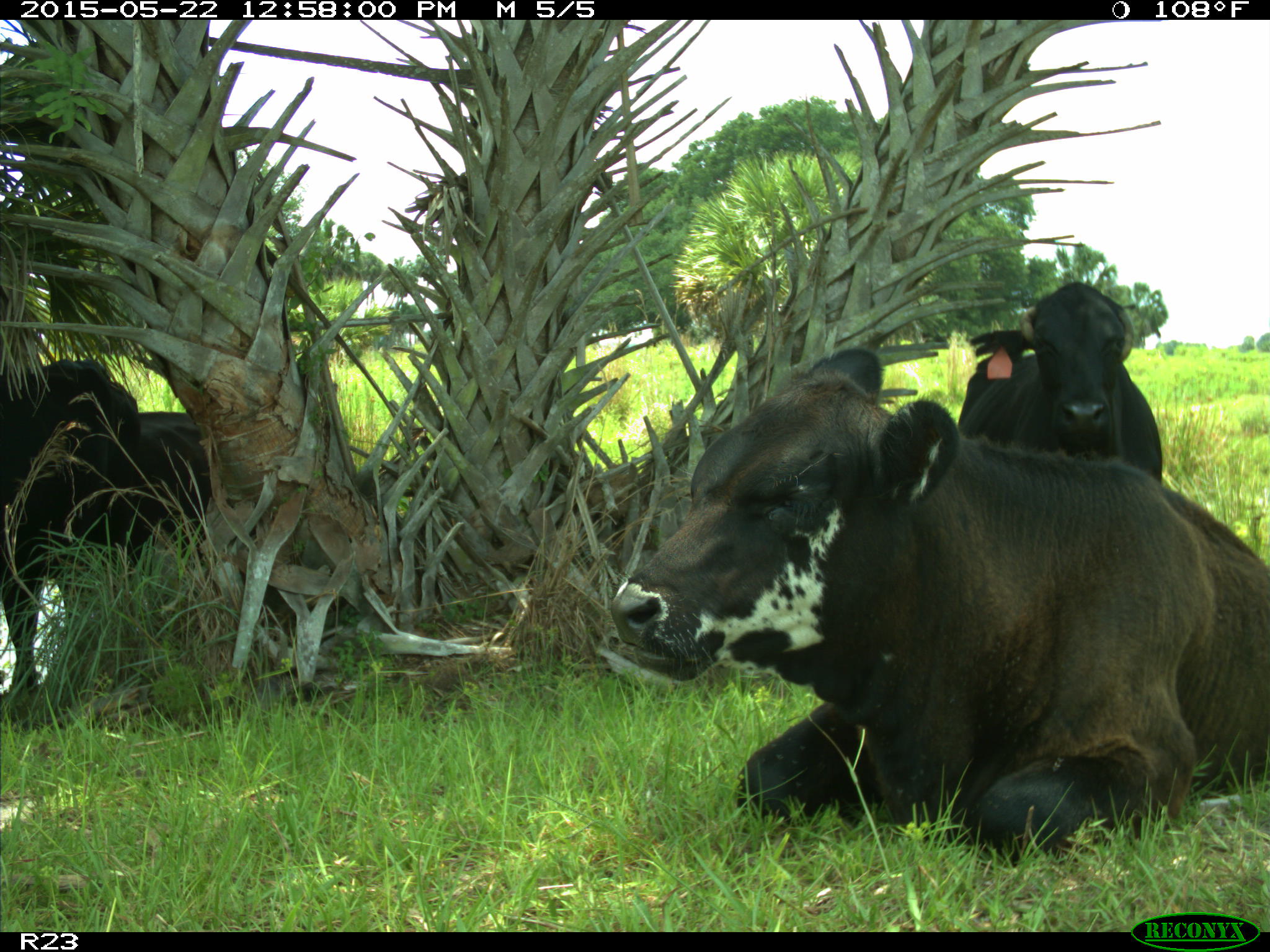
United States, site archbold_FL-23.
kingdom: Animalia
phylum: Chordata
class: Mammalia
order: Artiodactyla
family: Bovidae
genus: Bos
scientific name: Bos taurus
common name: domestic cow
Bos taurus (domestic cow).